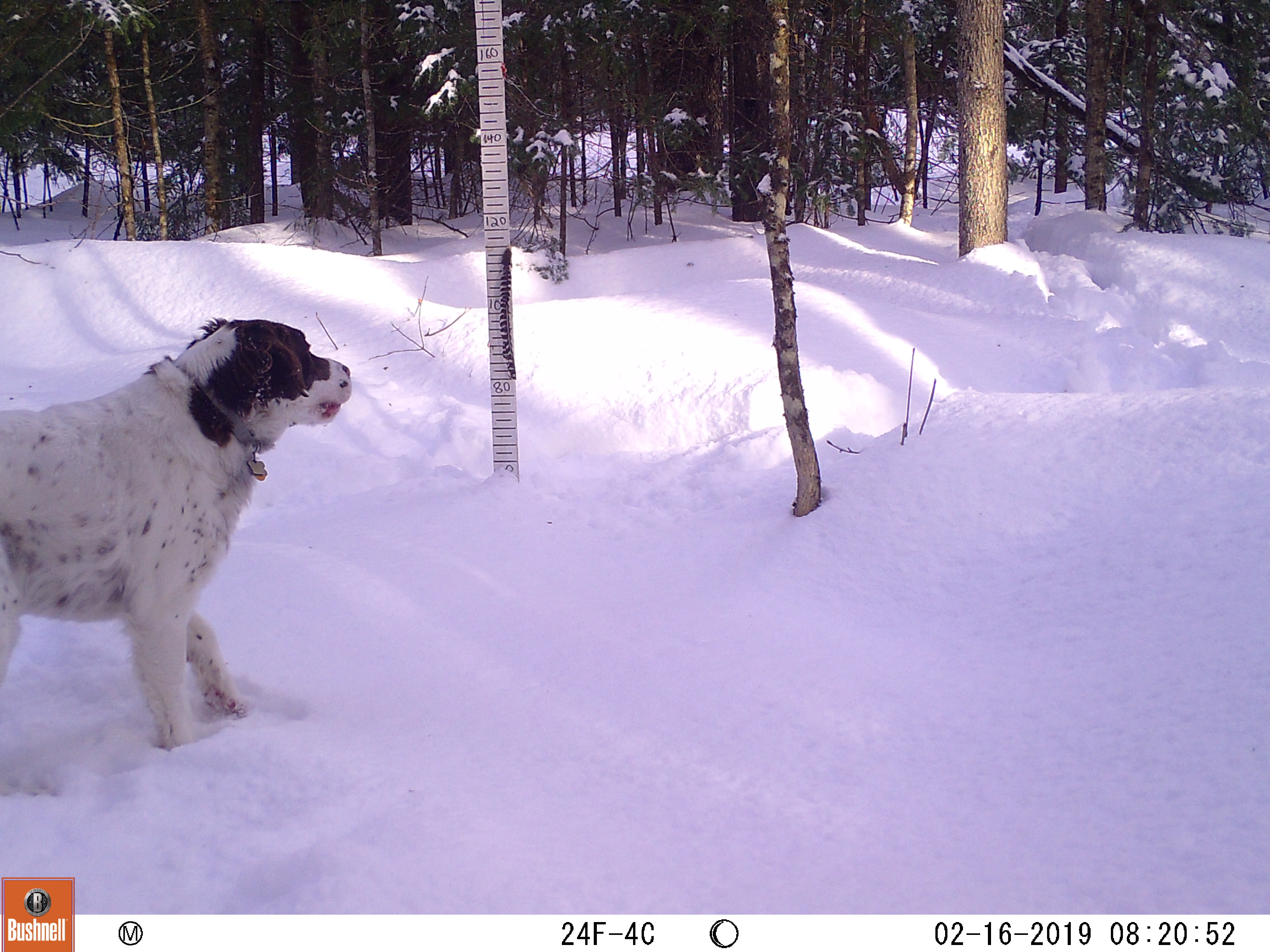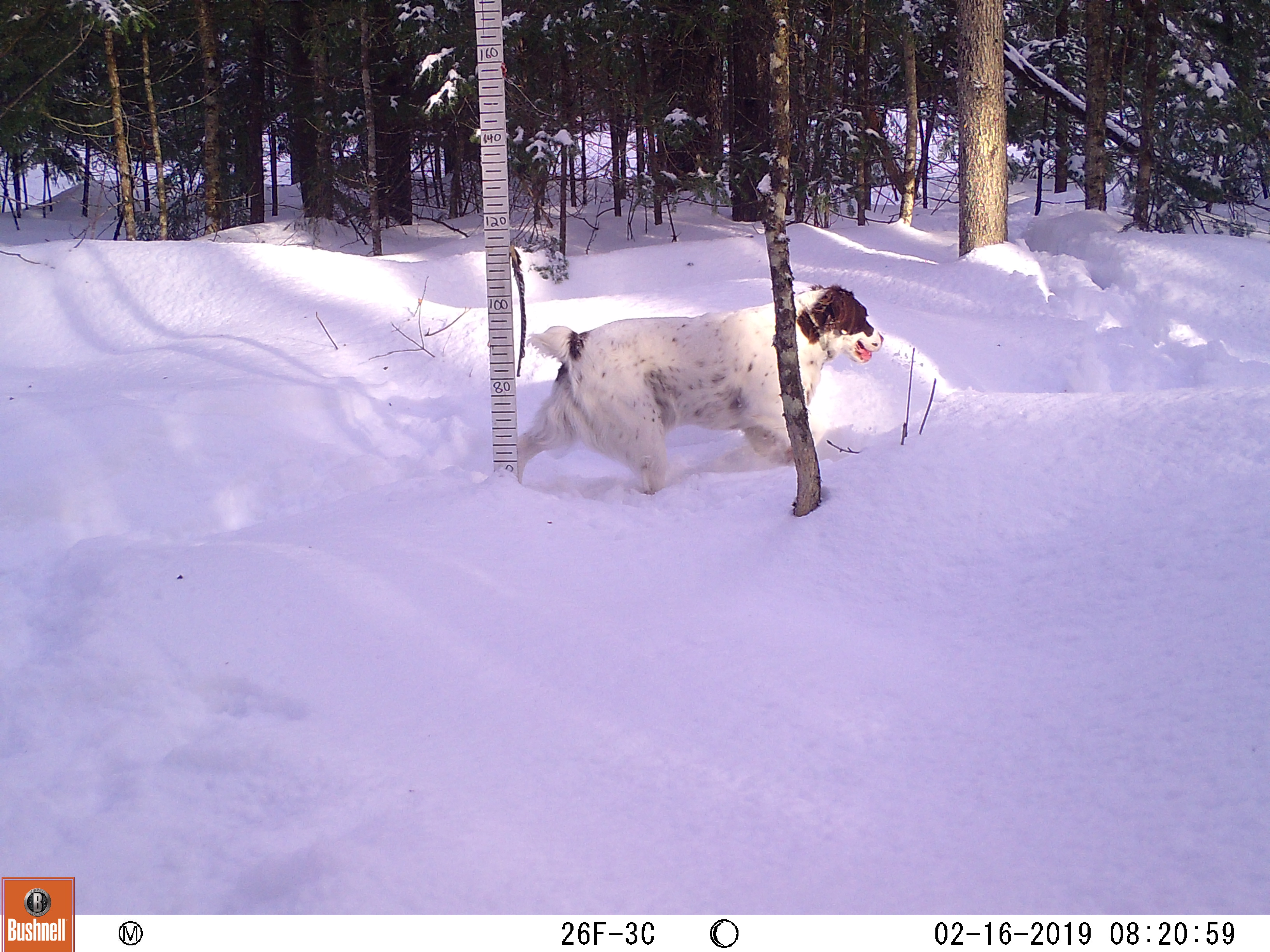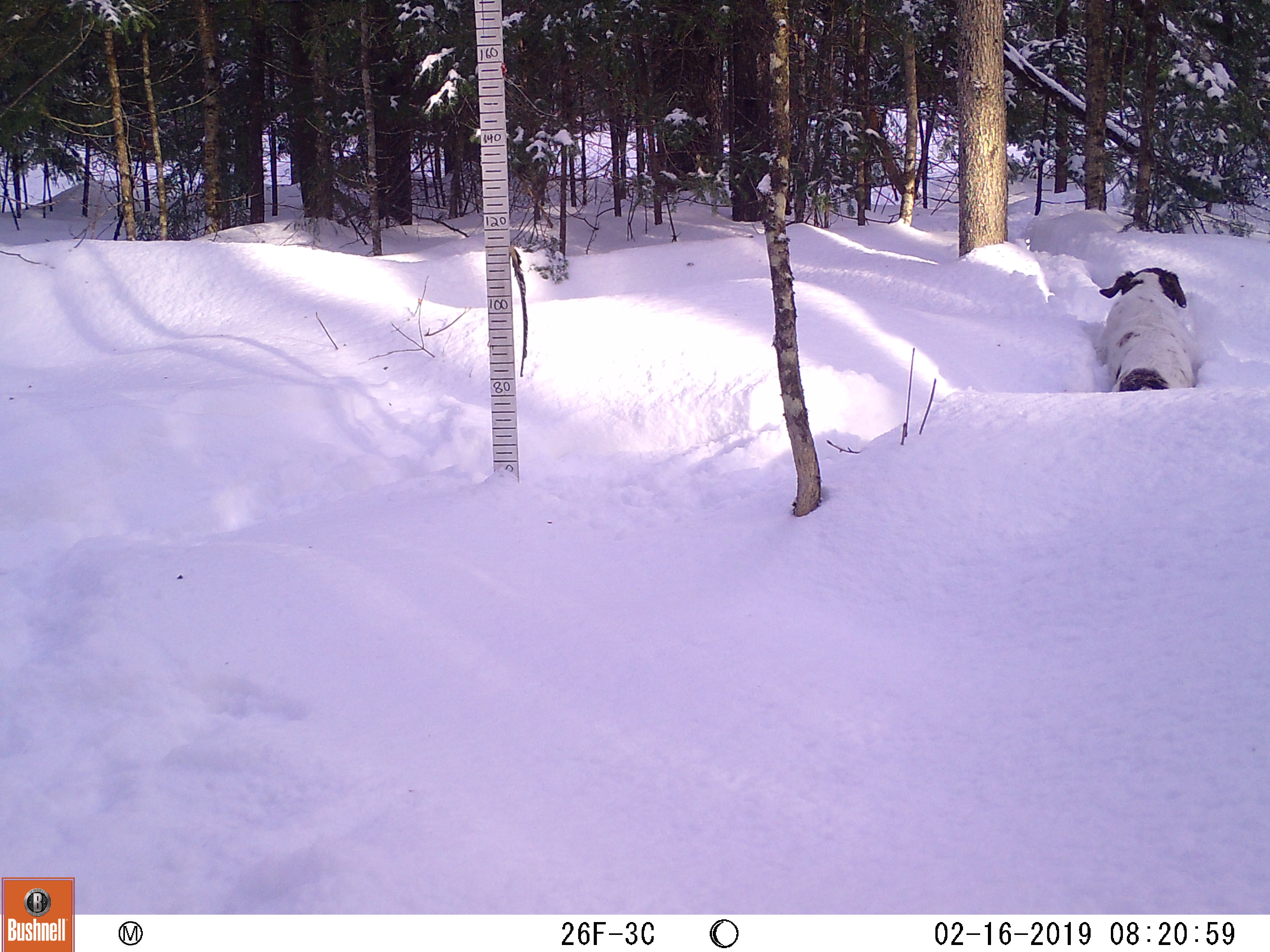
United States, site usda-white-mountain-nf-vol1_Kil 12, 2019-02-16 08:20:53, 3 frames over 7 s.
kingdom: Animalia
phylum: Chordata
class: Mammalia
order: Carnivora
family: Canidae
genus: Canis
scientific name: Canis familiaris familiaris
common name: domestic dog